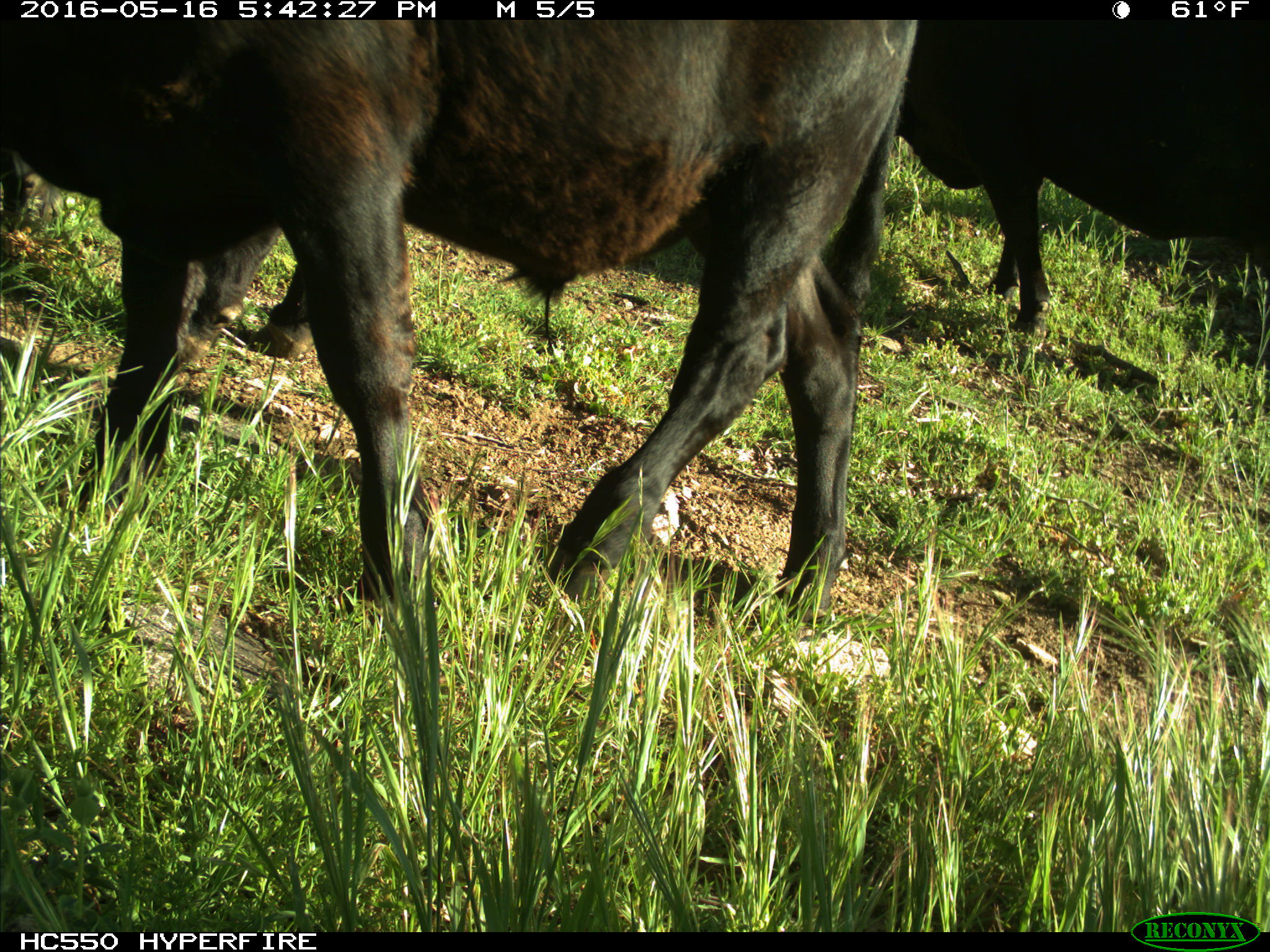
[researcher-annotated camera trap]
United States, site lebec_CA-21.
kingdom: Animalia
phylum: Chordata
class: Mammalia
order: Artiodactyla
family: Bovidae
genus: Bos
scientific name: Bos taurus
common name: domestic cow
Bos taurus (domestic cow).